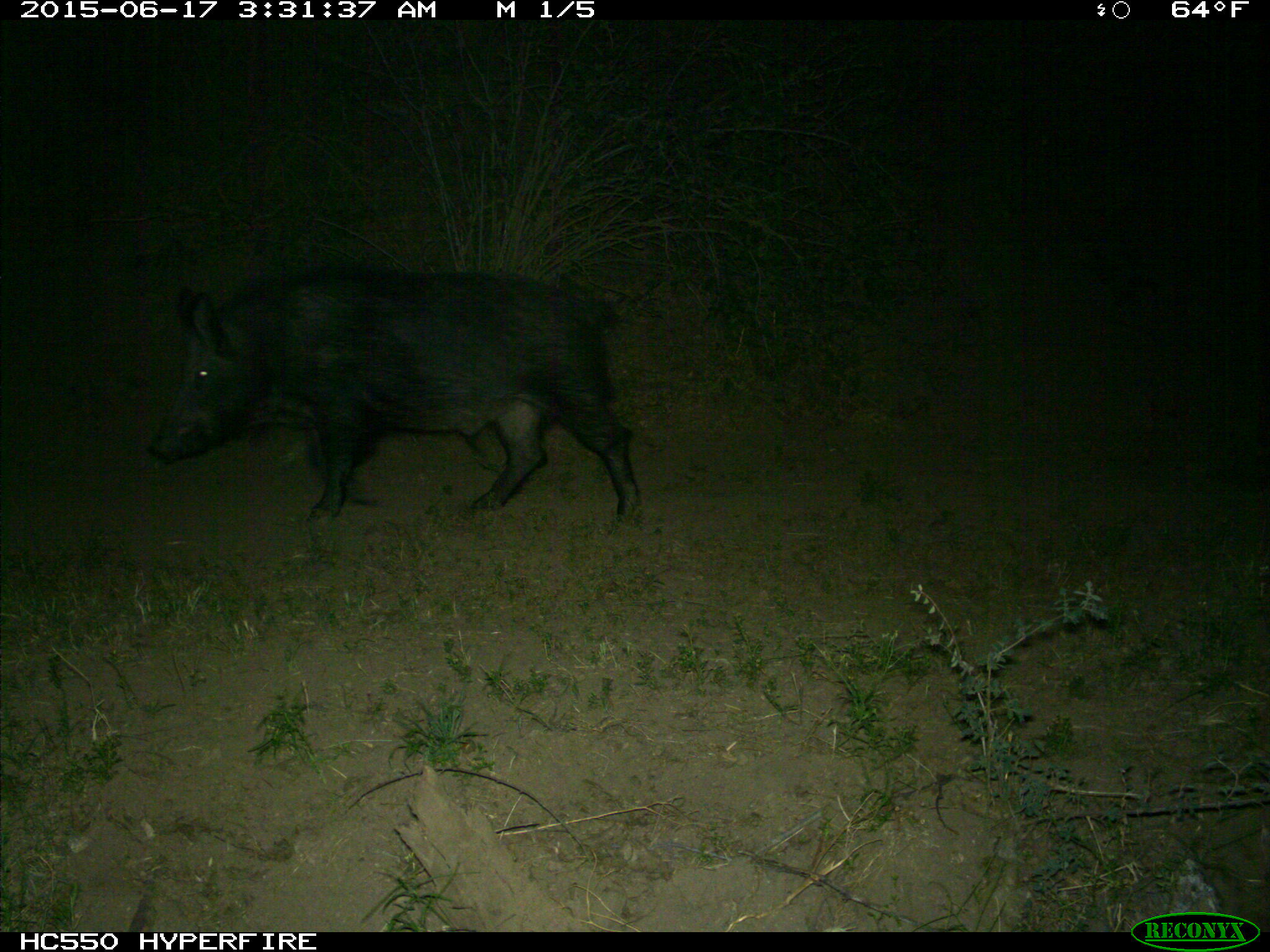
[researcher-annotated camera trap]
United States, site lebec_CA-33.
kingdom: Animalia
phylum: Chordata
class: Mammalia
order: Artiodactyla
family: Suidae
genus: Sus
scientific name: Sus scrofa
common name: wild boar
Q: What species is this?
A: Sus scrofa (wild boar).